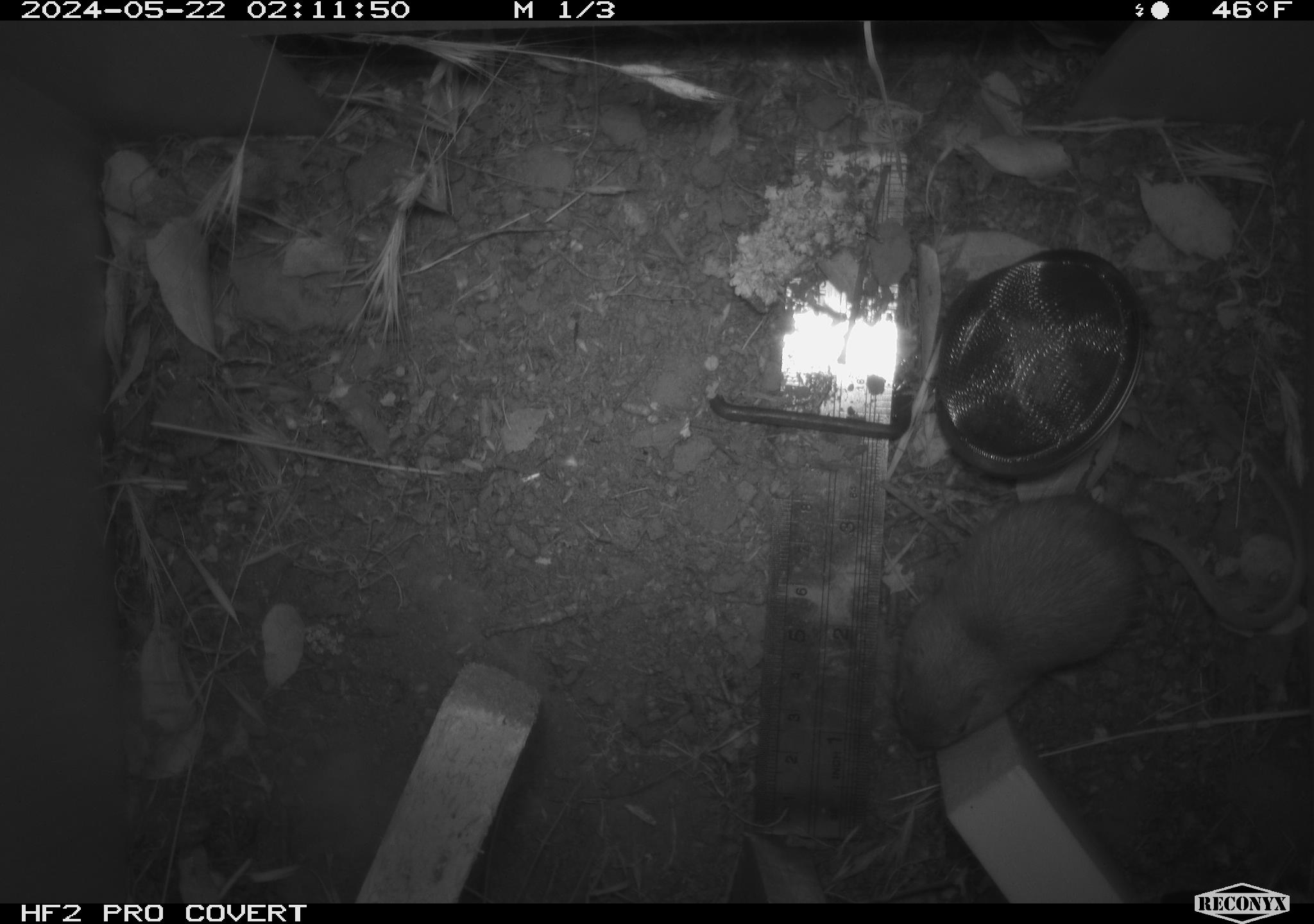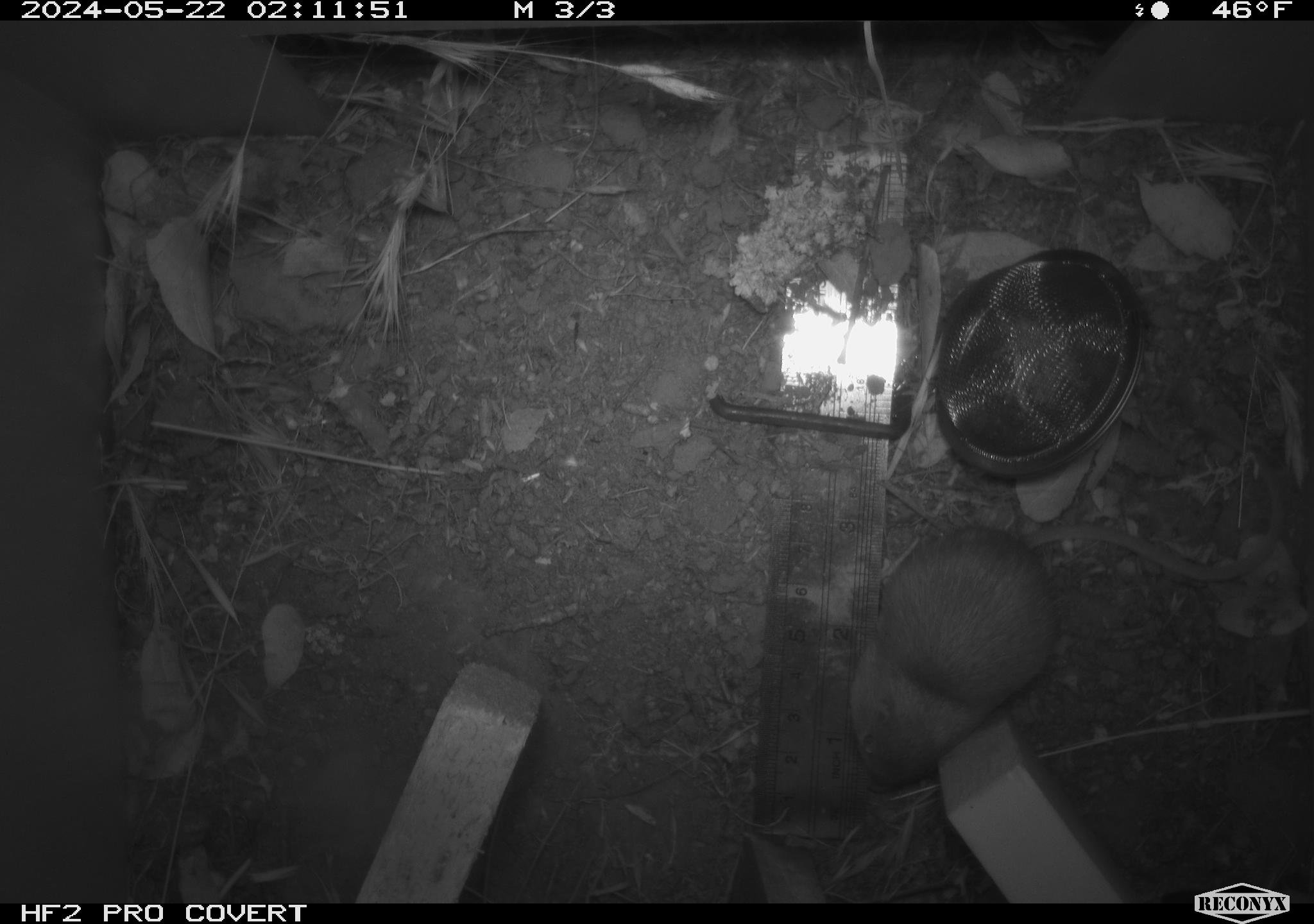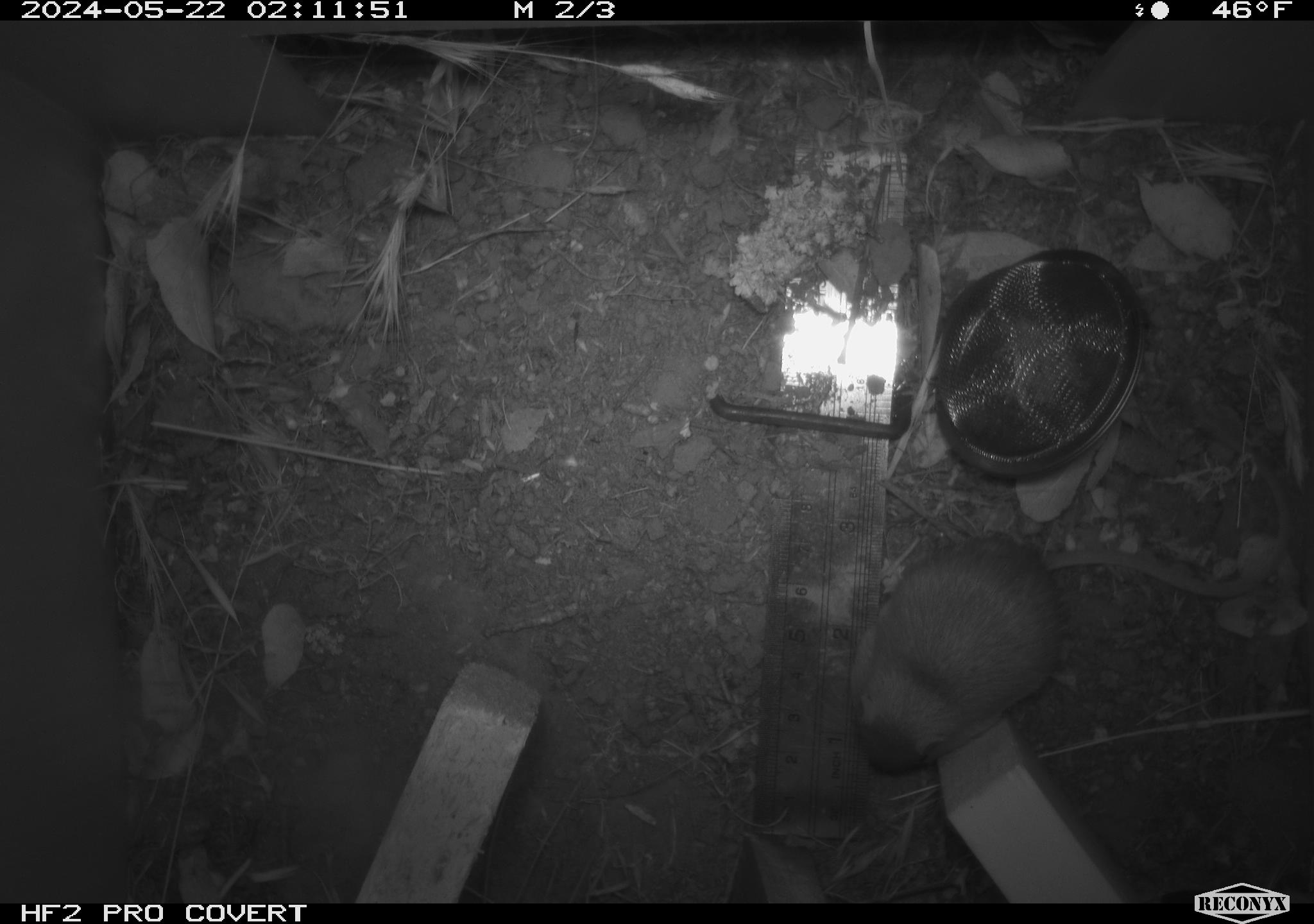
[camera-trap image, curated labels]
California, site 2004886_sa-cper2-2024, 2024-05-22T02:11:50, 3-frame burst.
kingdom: Animalia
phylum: Chordata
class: Mammalia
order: Rodentia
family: Heteromyidae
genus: Dipodomys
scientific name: Dipodomys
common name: kangaroo rats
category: dipodomys species